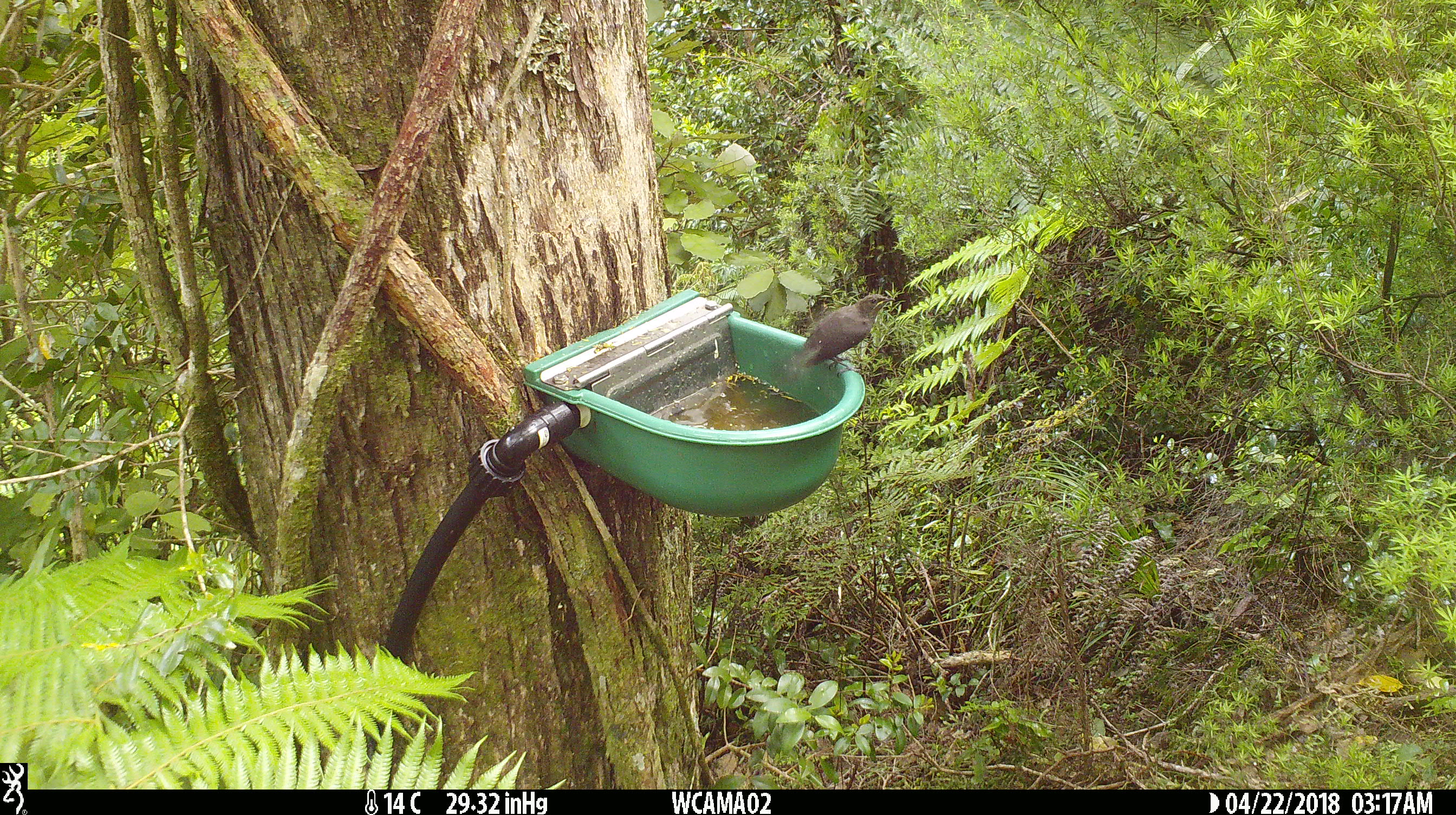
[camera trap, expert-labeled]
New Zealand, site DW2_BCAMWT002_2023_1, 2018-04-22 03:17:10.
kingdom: Animalia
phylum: Chordata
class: Aves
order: Passeriformes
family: Meliphagidae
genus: Anthornis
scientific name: Anthornis melanura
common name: new zealand bellbird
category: bellbird